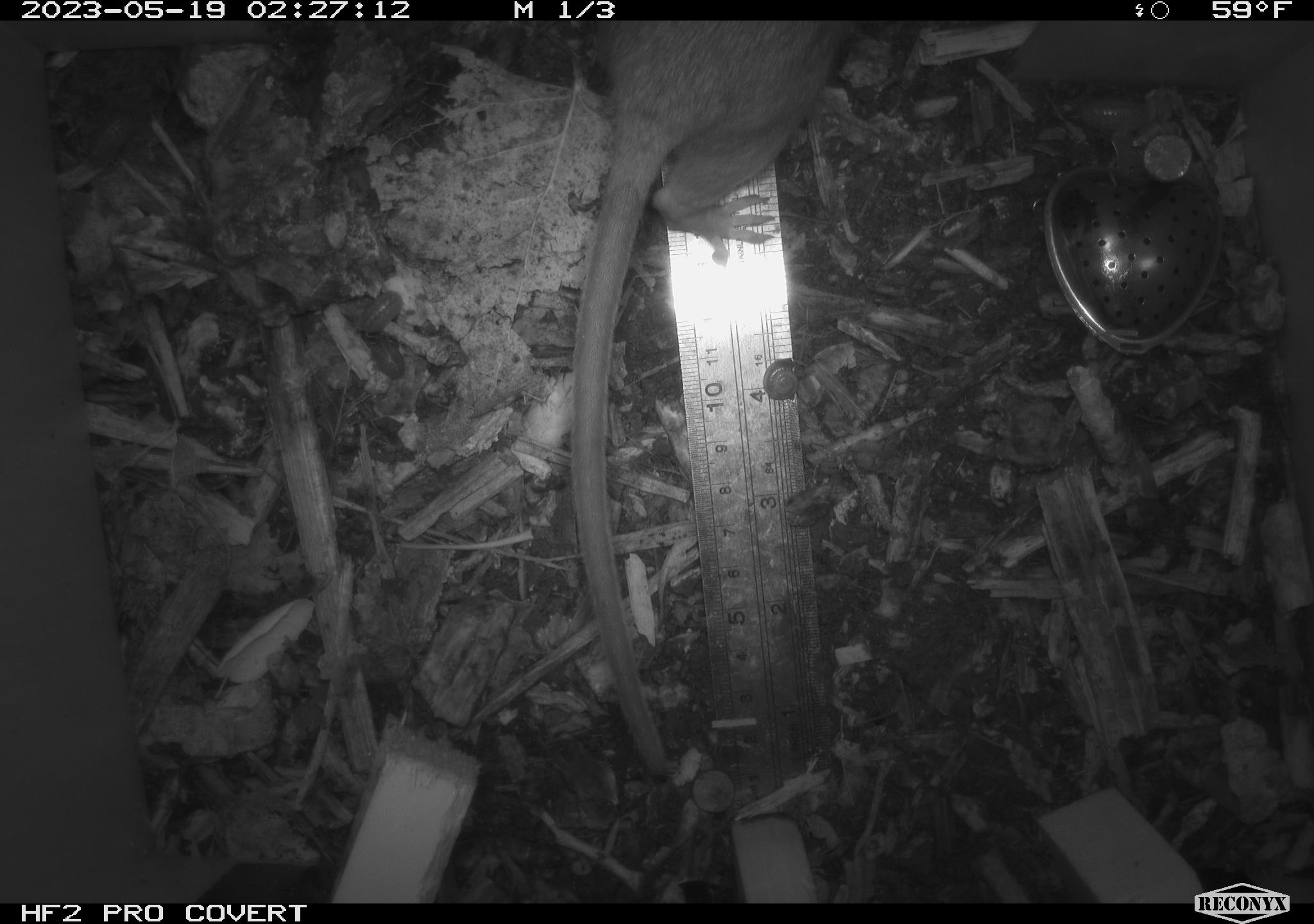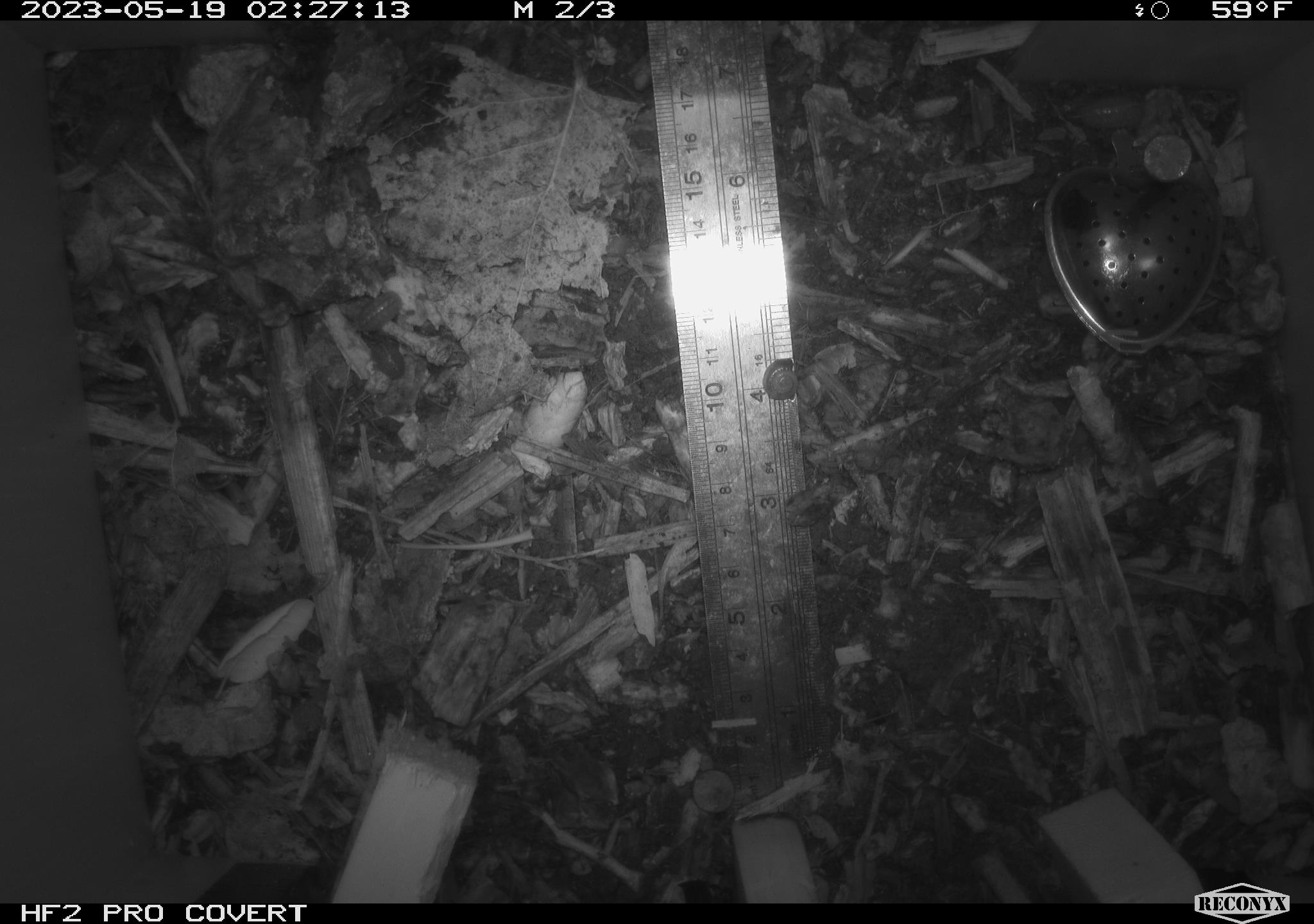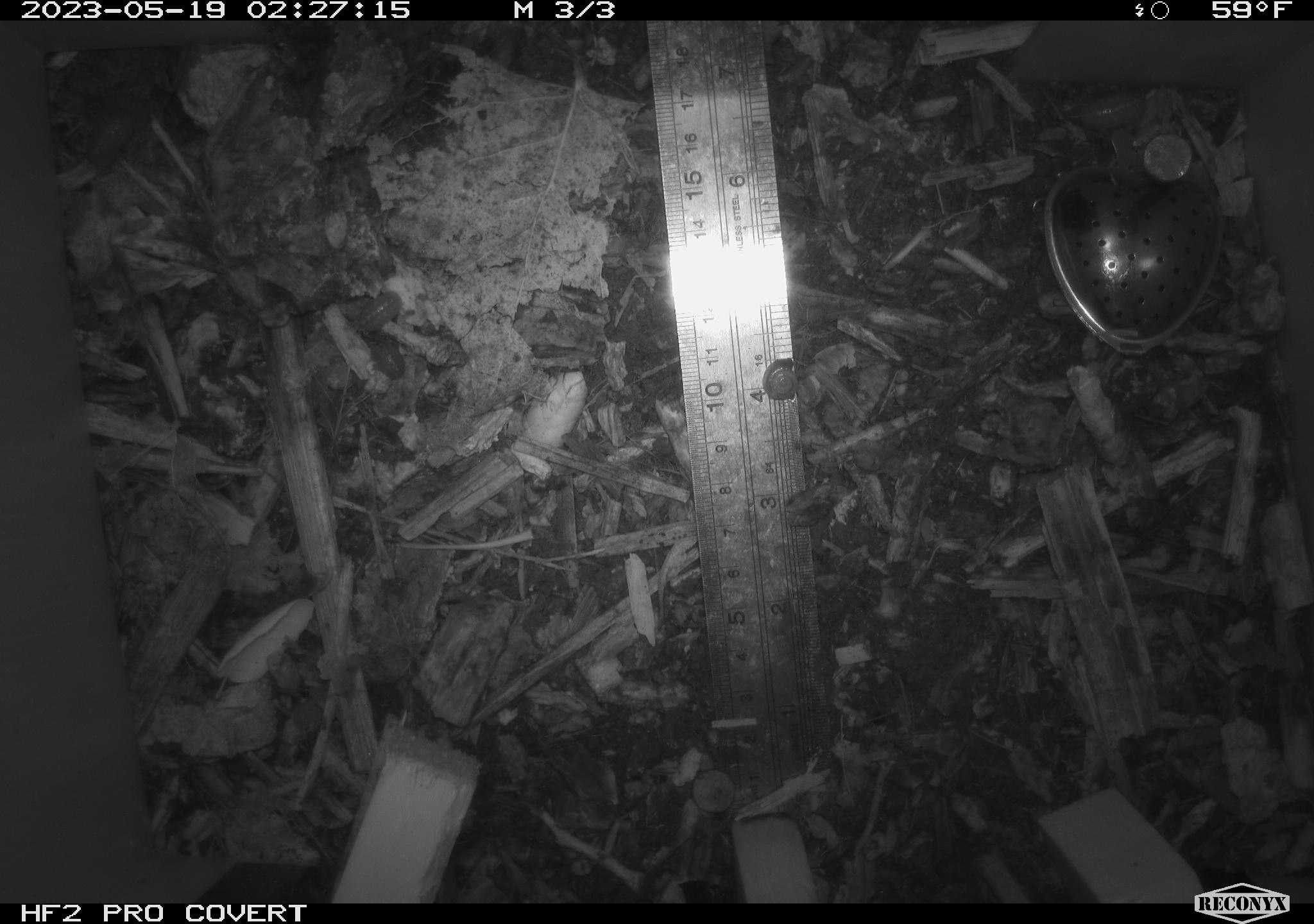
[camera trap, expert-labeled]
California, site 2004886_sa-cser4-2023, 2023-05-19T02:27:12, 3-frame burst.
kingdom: Animalia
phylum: Chordata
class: Mammalia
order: Rodentia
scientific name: Rodentia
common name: woodrat or rat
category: woodrat or rat species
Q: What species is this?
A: Woodrat or rat species (woodrat or rat) (Rodentia).